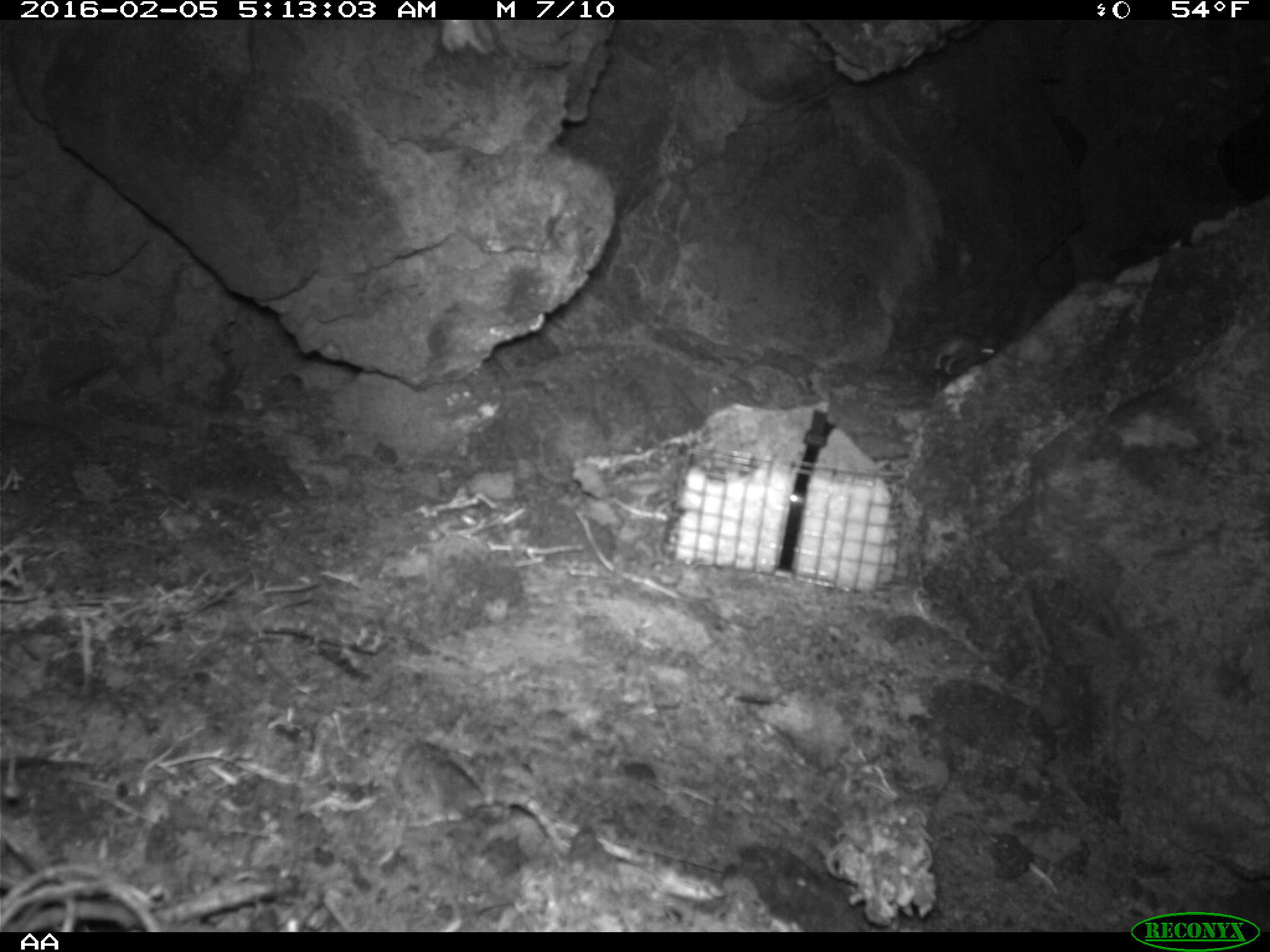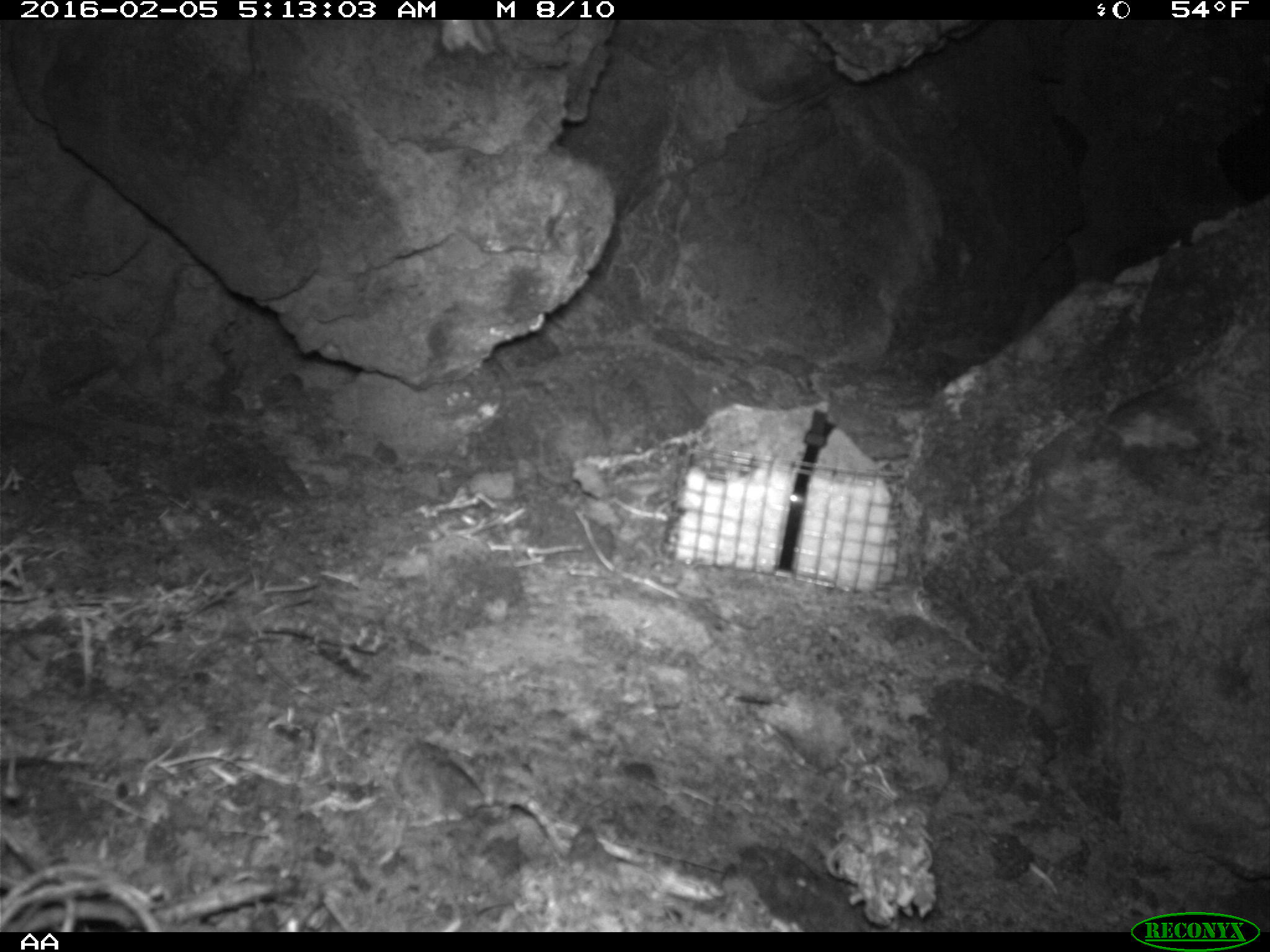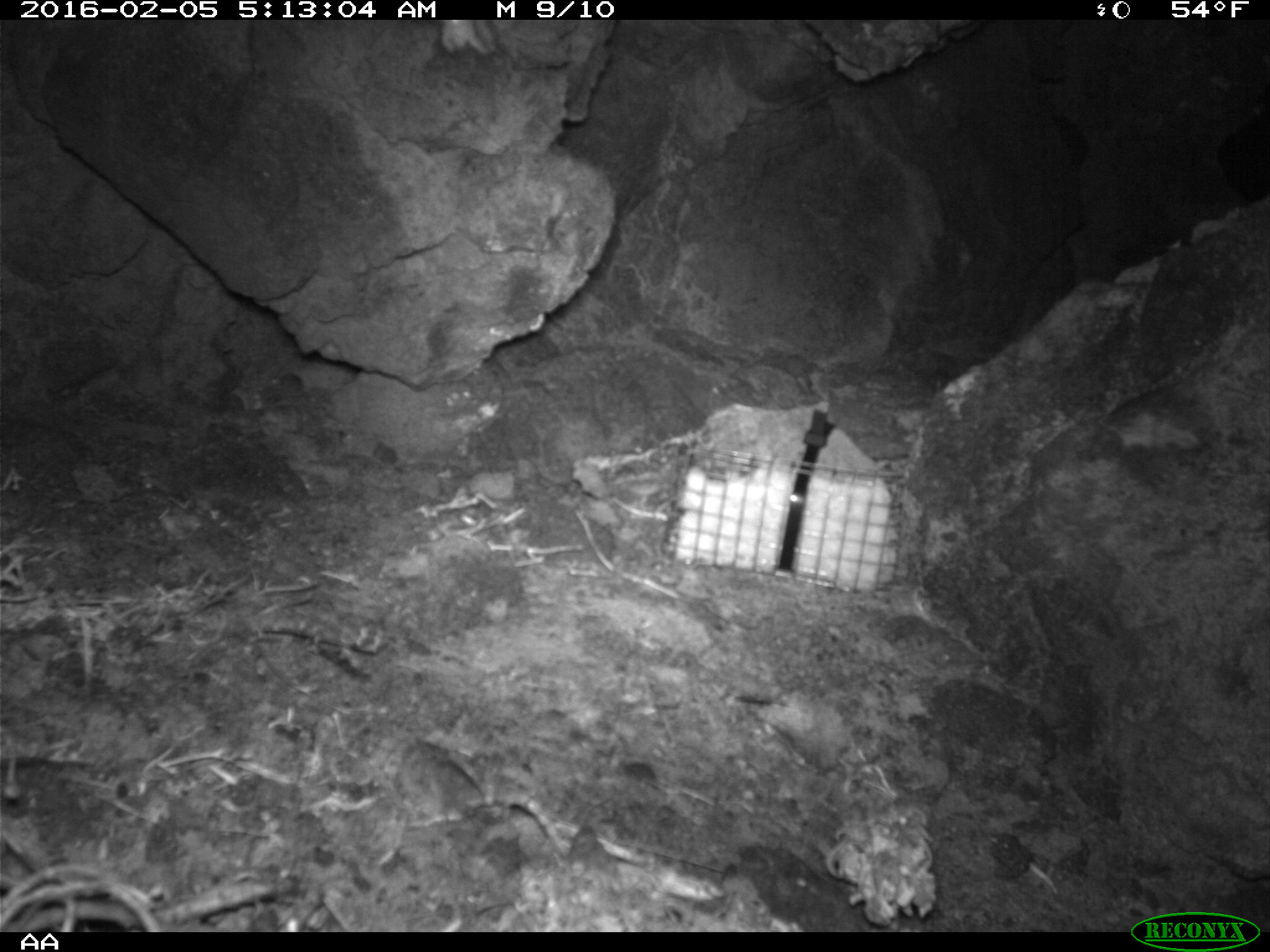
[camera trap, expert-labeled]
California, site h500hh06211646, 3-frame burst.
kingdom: Animalia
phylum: Chordata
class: Mammalia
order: Rodentia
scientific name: Rodentia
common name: rodent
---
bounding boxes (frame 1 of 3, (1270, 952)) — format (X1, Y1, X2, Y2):
rodent: (904, 331, 1001, 374)